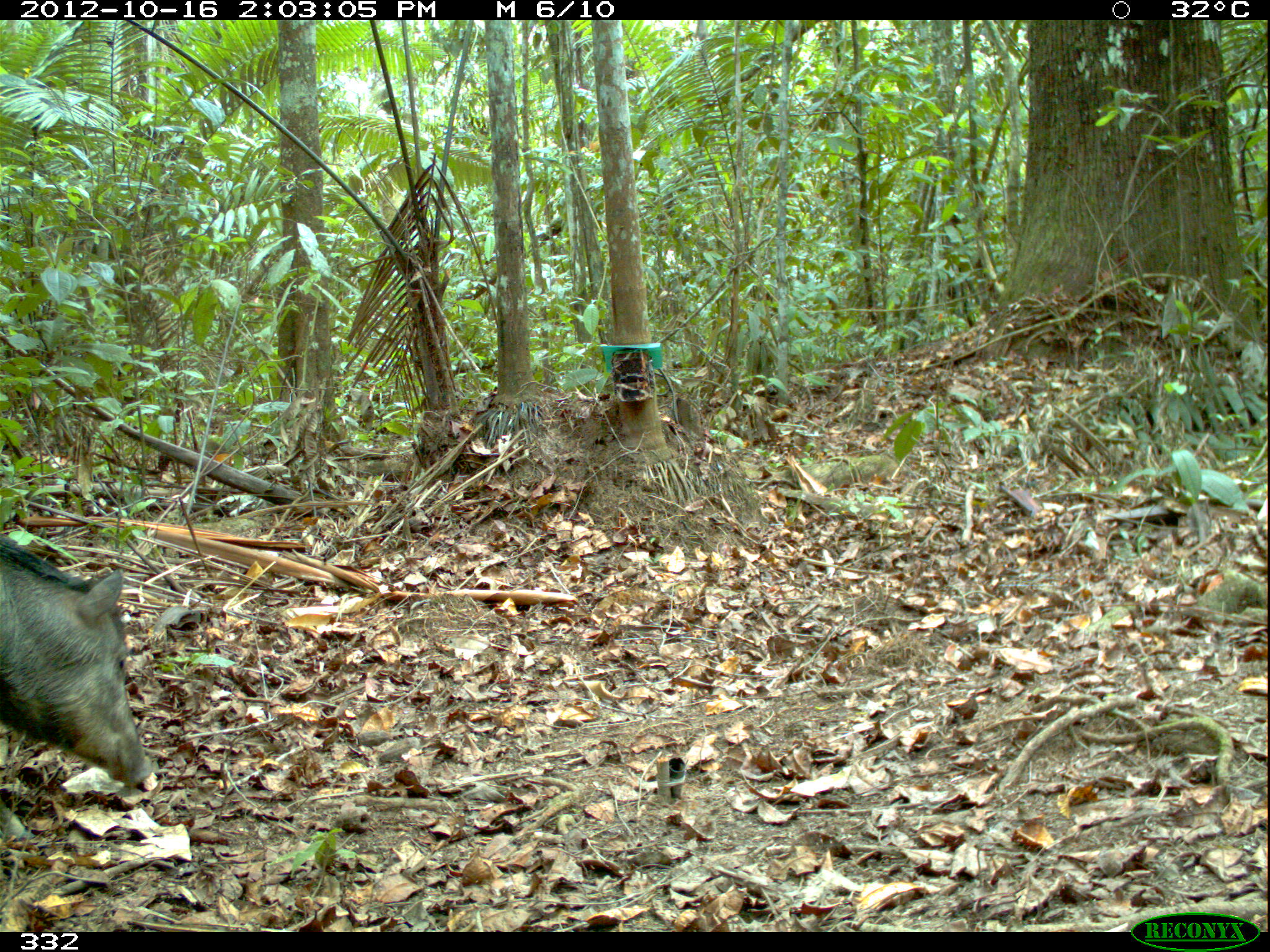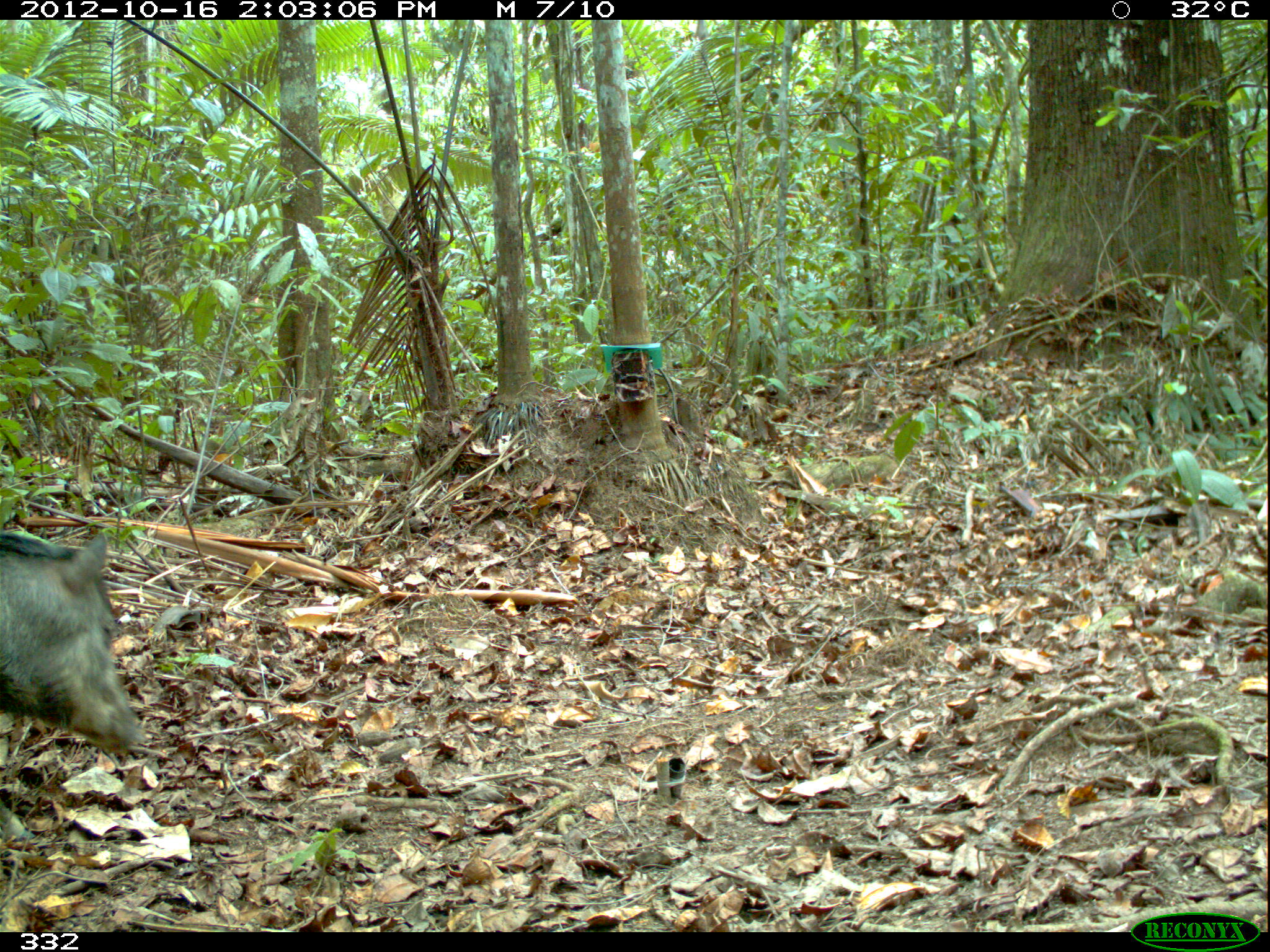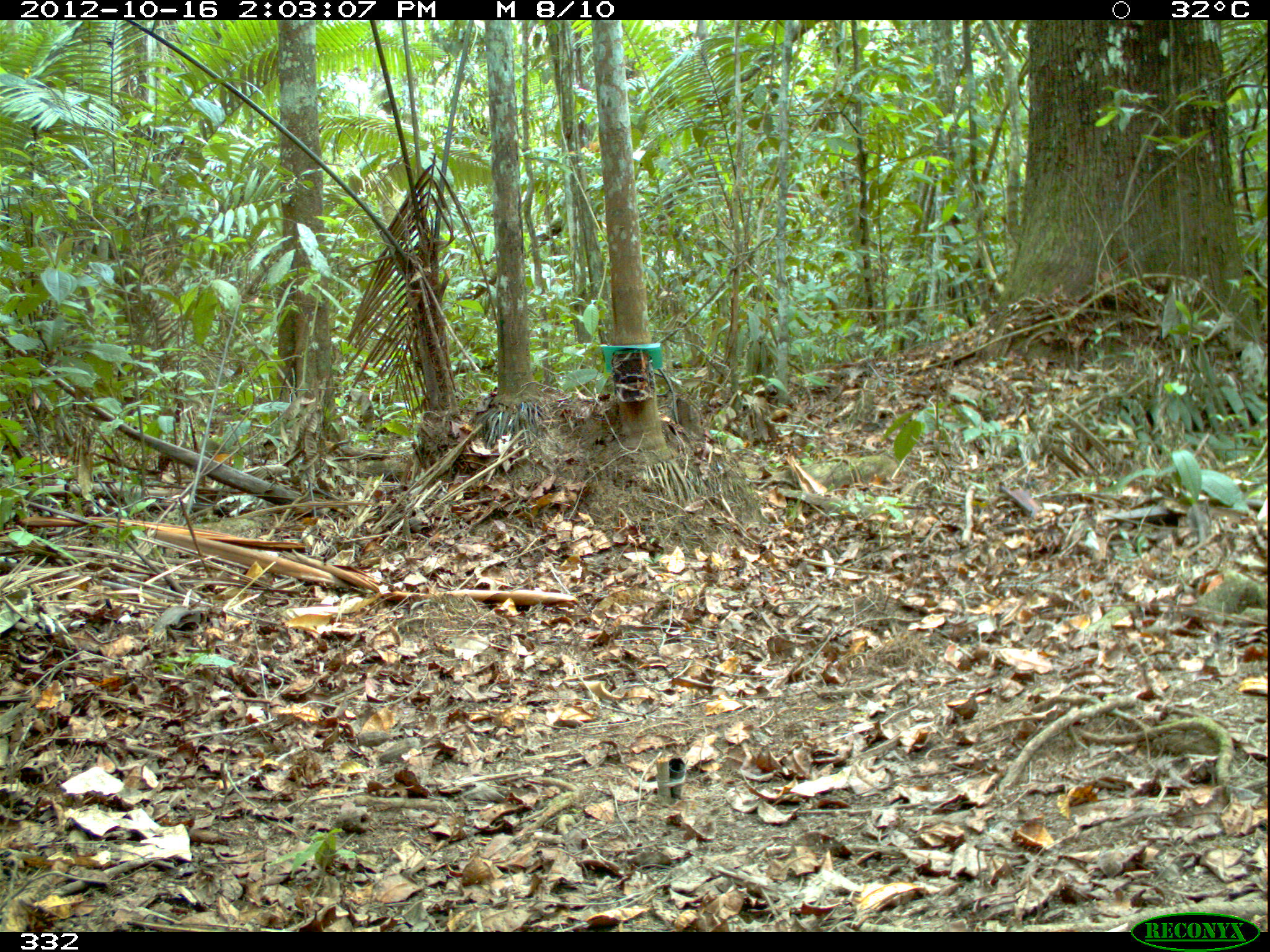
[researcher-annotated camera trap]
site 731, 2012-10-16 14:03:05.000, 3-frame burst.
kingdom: Animalia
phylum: Chordata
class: Mammalia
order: Artiodactyla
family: Tayassuidae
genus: Tayassu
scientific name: Tayassu pecari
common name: white-lipped peccary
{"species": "Tayassu pecari (white-lipped peccary)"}